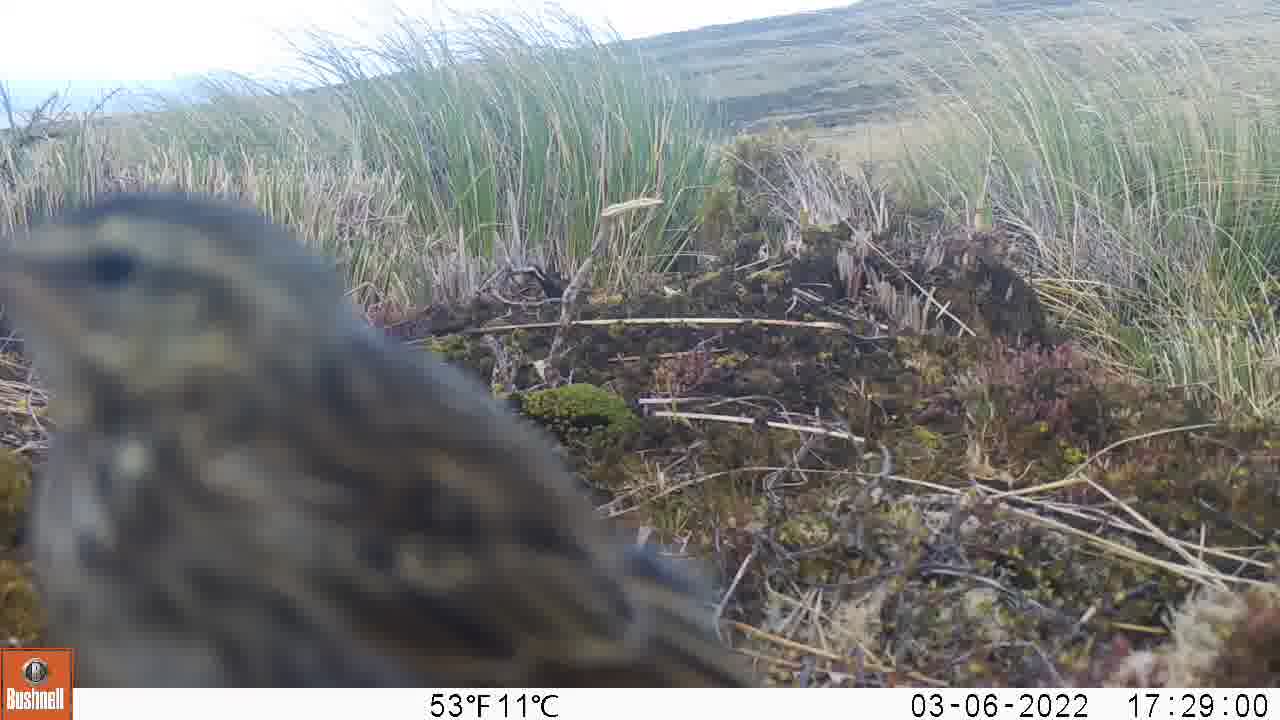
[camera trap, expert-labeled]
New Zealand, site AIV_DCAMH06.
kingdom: Animalia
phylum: Chordata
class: Aves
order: Passeriformes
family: Motacillidae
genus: Anthus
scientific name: Anthus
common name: pipit